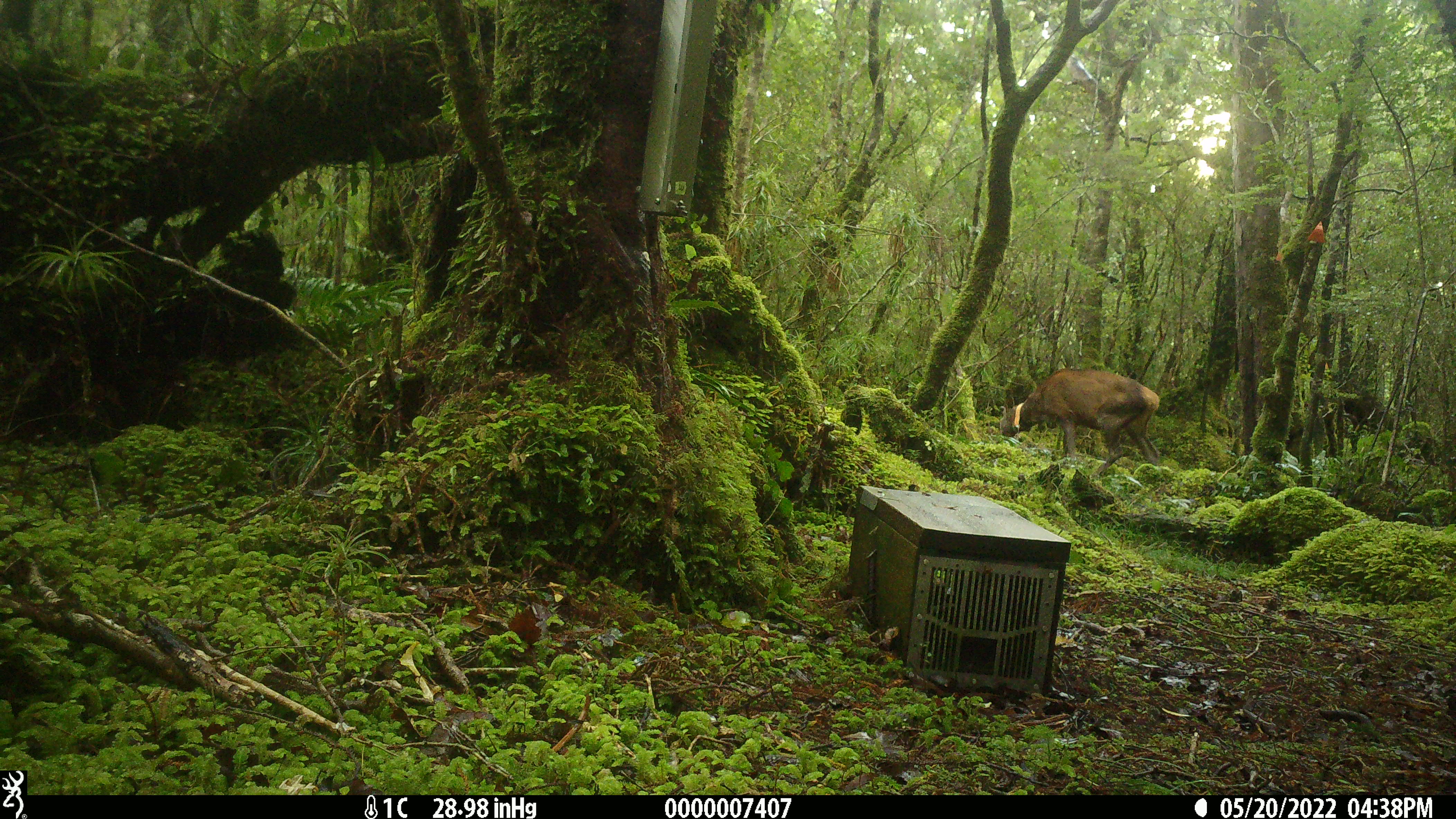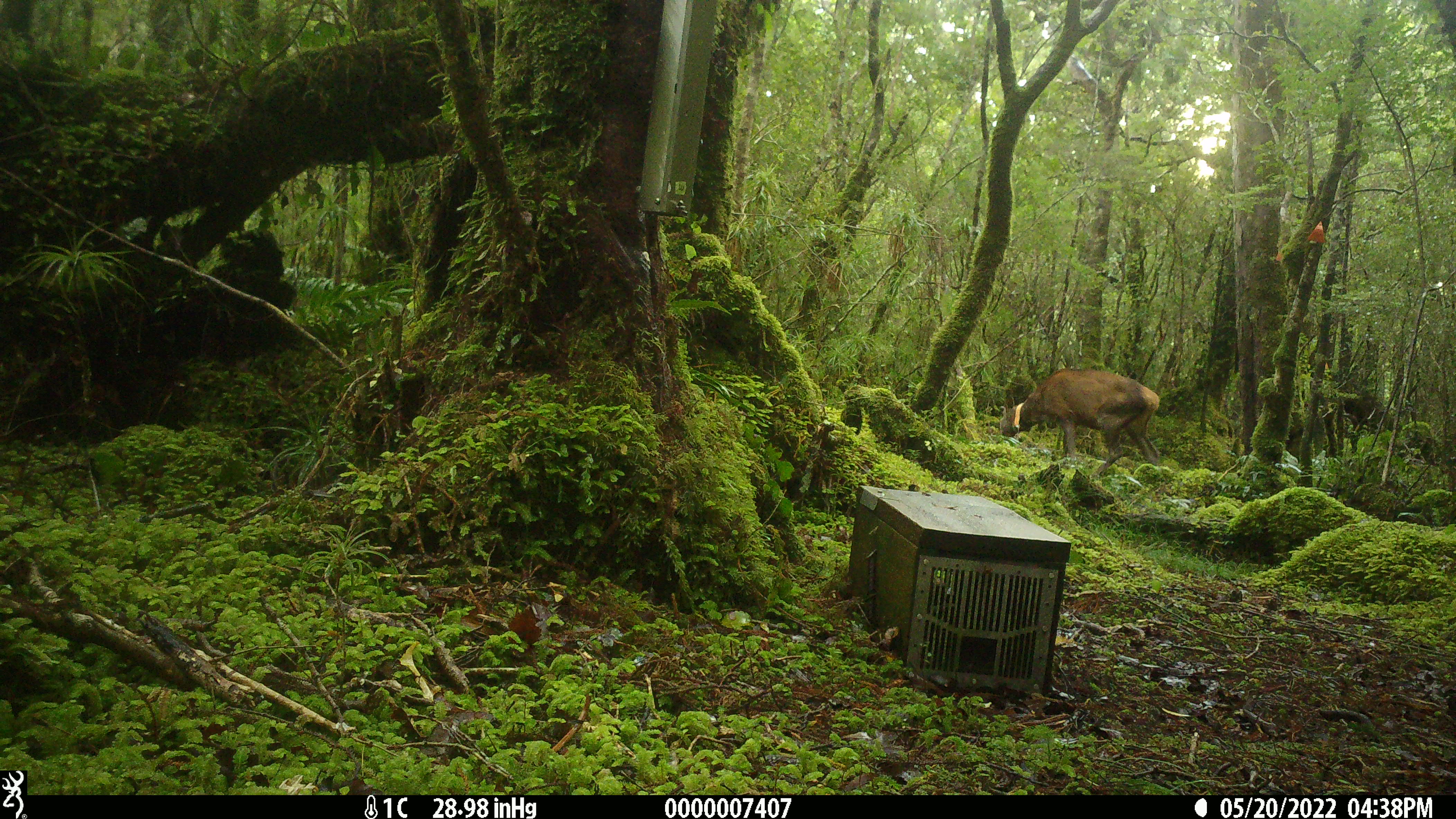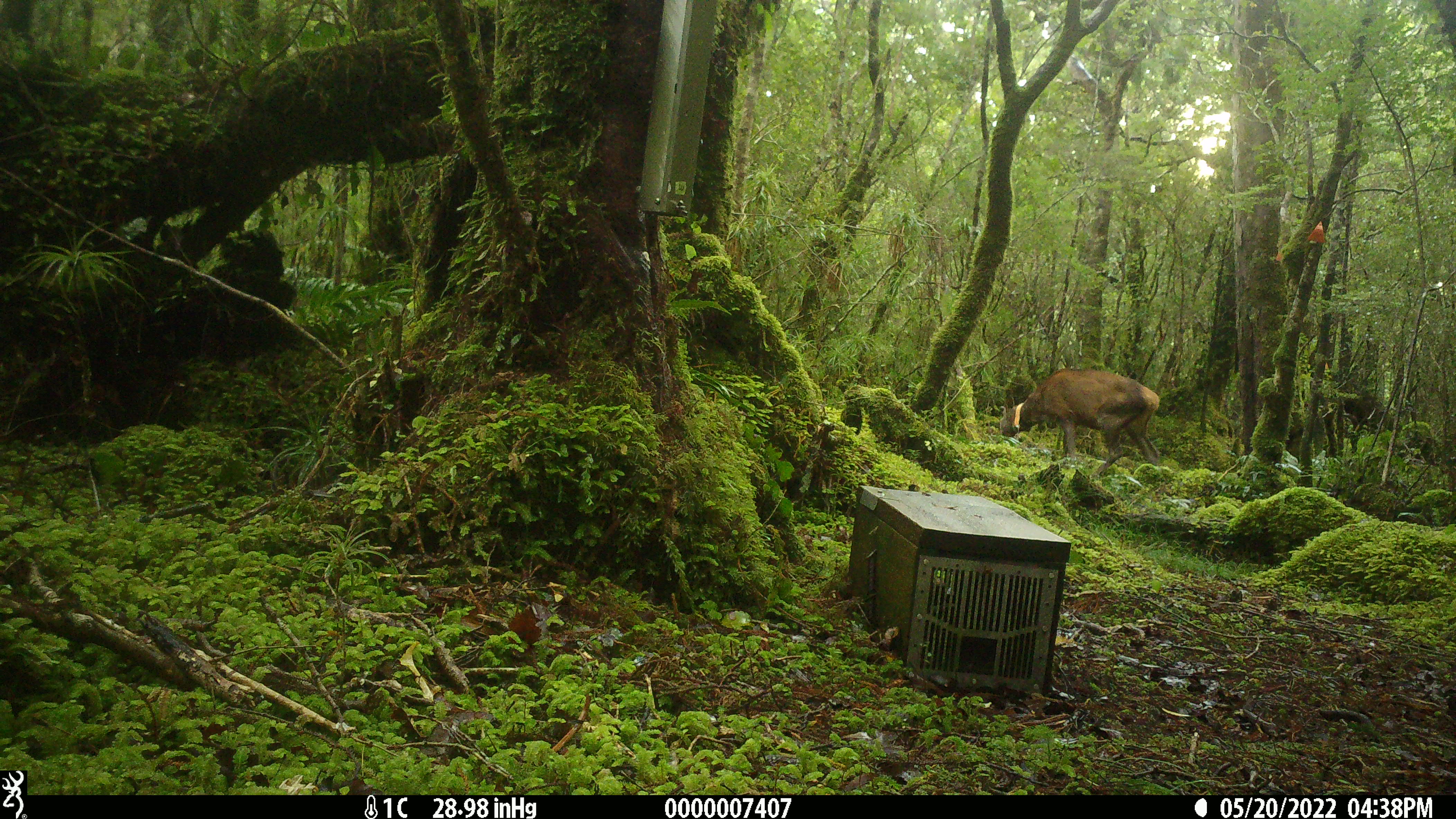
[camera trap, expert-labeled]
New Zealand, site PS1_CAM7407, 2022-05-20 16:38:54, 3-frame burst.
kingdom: Animalia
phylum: Chordata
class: Mammalia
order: Artiodactyla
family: Cervidae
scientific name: Cervidae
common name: deer